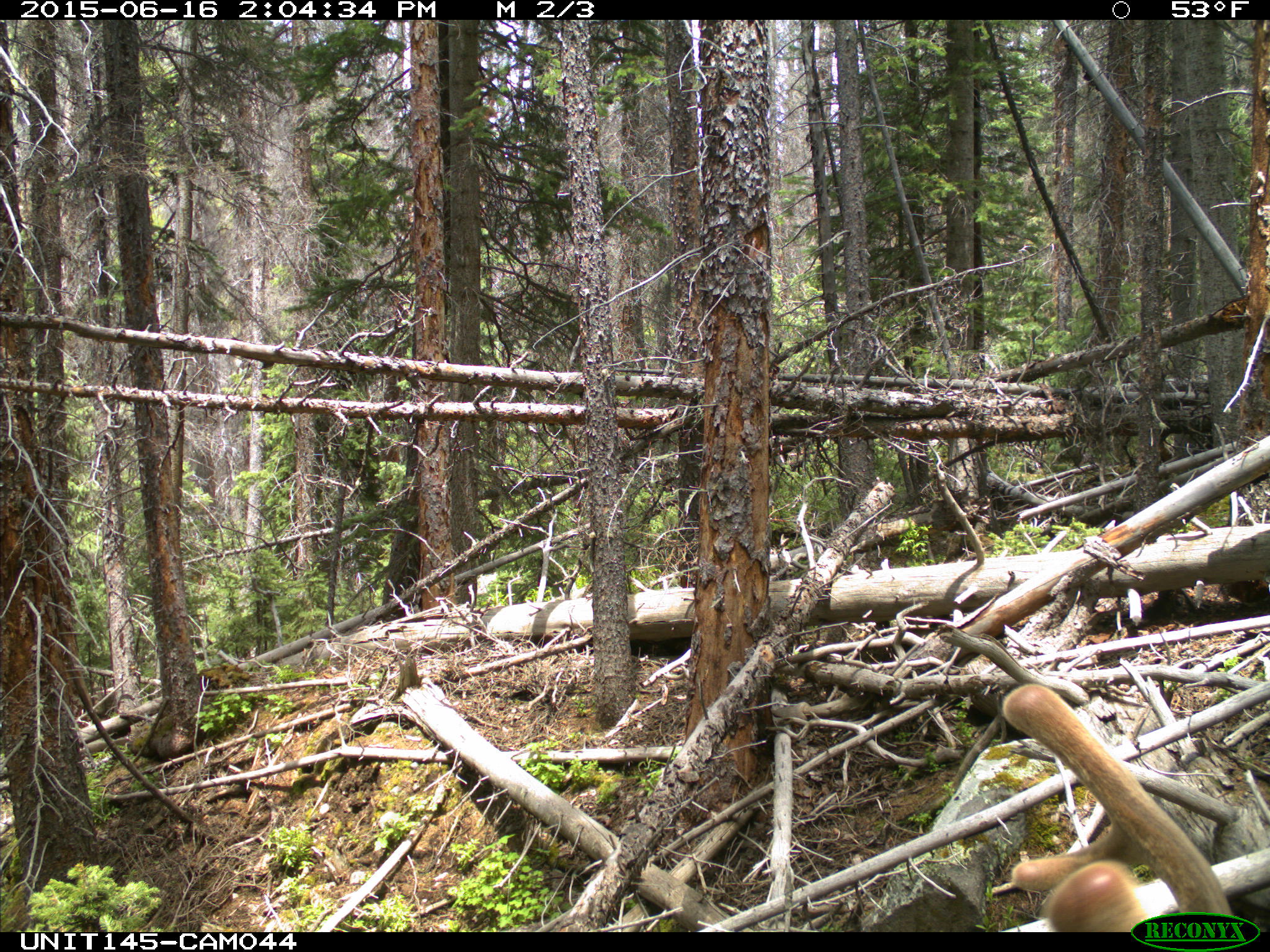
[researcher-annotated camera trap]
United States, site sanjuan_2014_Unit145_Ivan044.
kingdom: Animalia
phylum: Chordata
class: Mammalia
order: Artiodactyla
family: Cervidae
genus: Cervus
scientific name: Cervus elaphus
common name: red deer